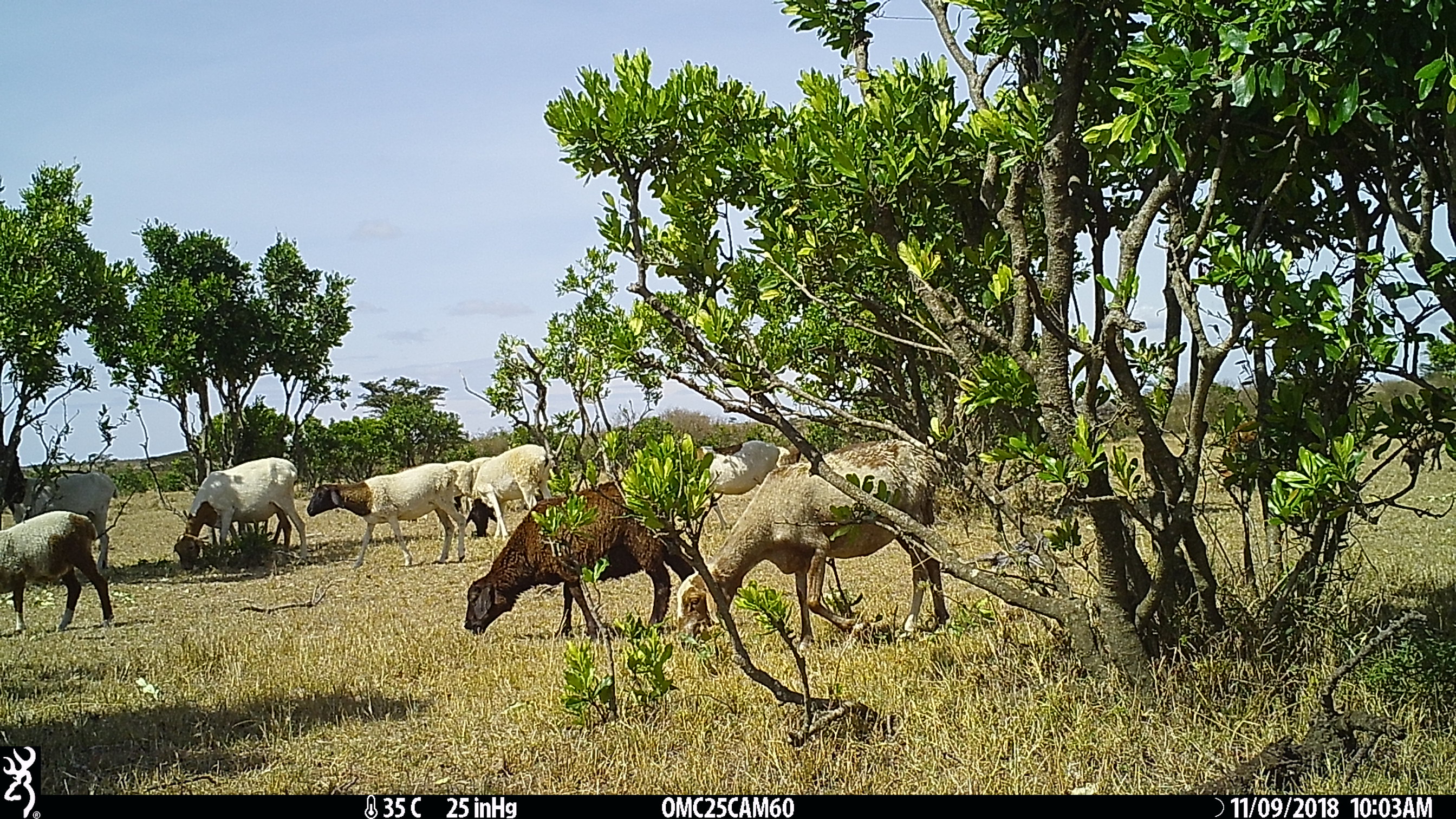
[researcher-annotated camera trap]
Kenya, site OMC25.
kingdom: Animalia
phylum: Chordata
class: Mammalia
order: Artiodactyla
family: Bovidae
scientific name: Bovidae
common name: sheep or goat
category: shoat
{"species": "shoat (sheep or goat) (Bovidae)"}